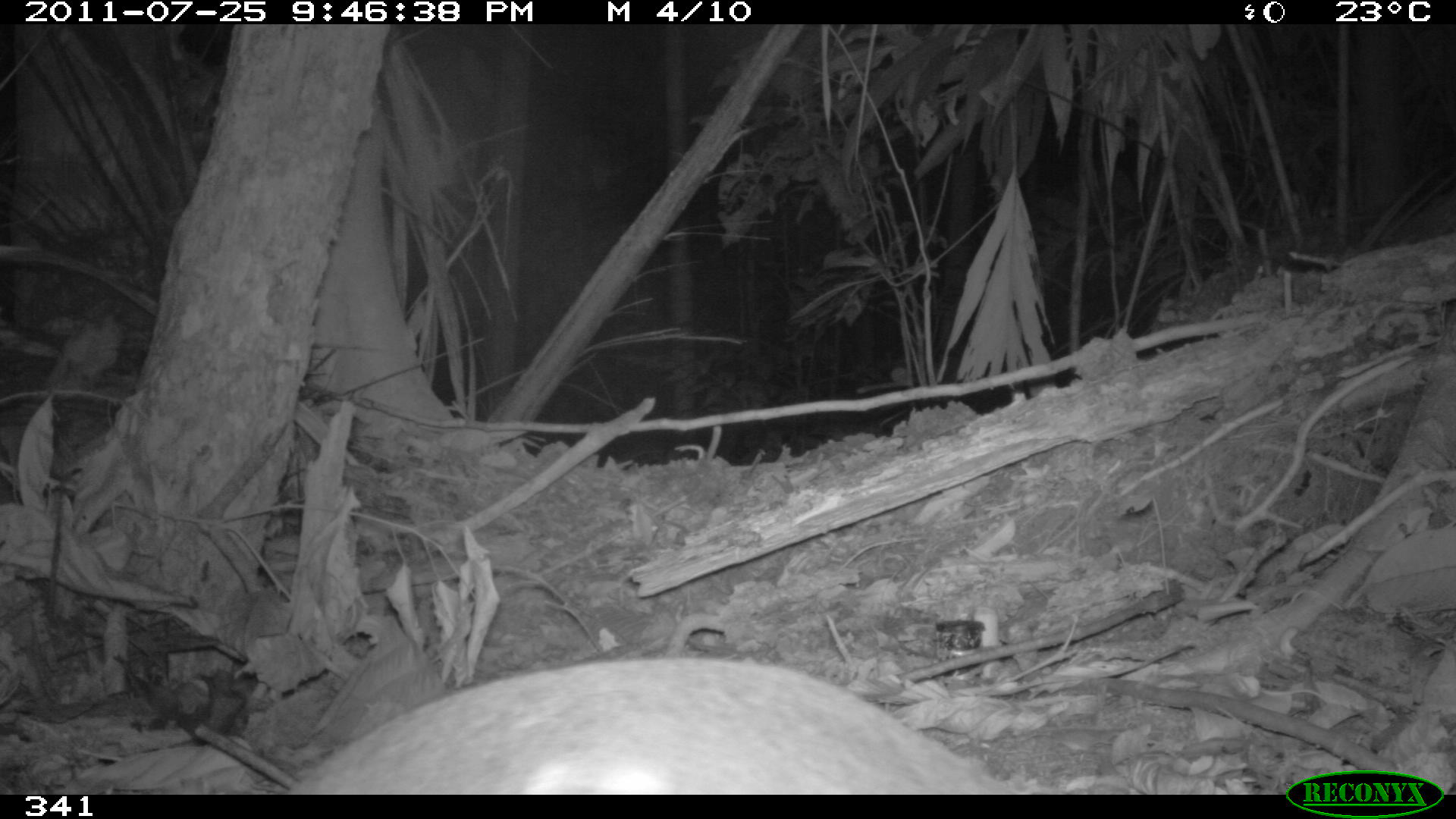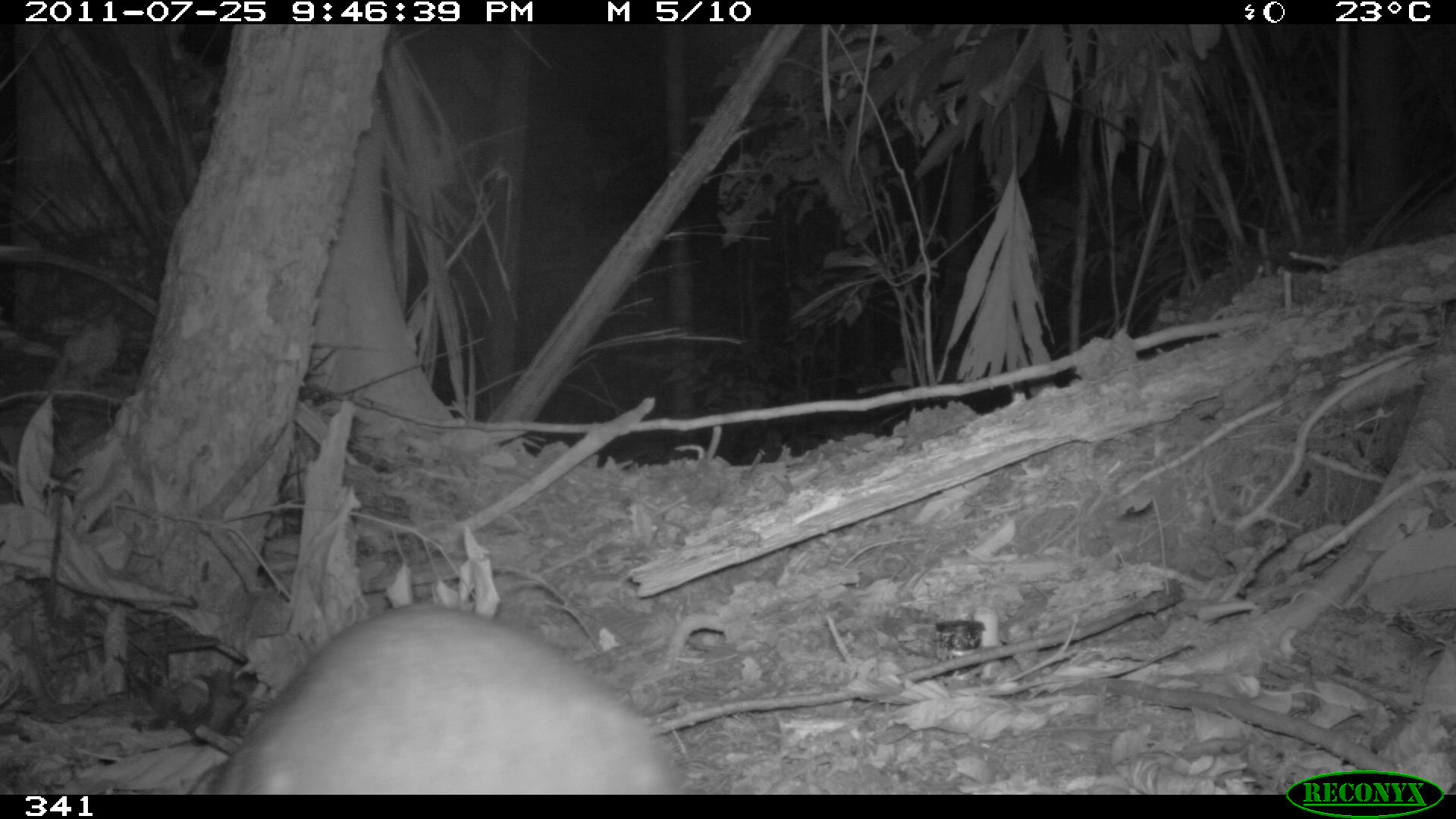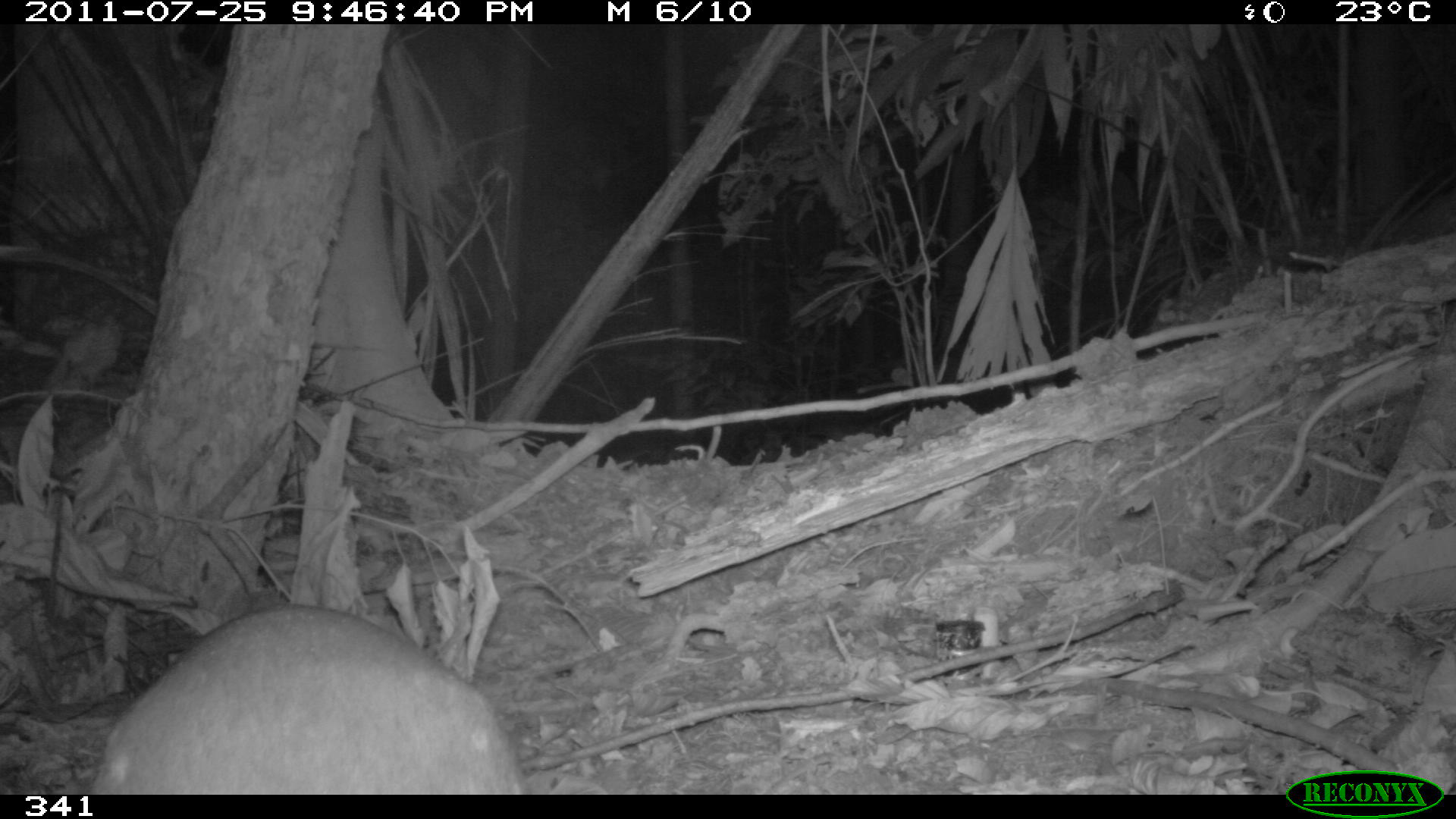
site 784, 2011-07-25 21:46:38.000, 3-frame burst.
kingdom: Animalia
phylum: Chordata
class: Mammalia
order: Rodentia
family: Cuniculidae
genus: Cuniculus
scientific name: Cuniculus paca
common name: spotted paca